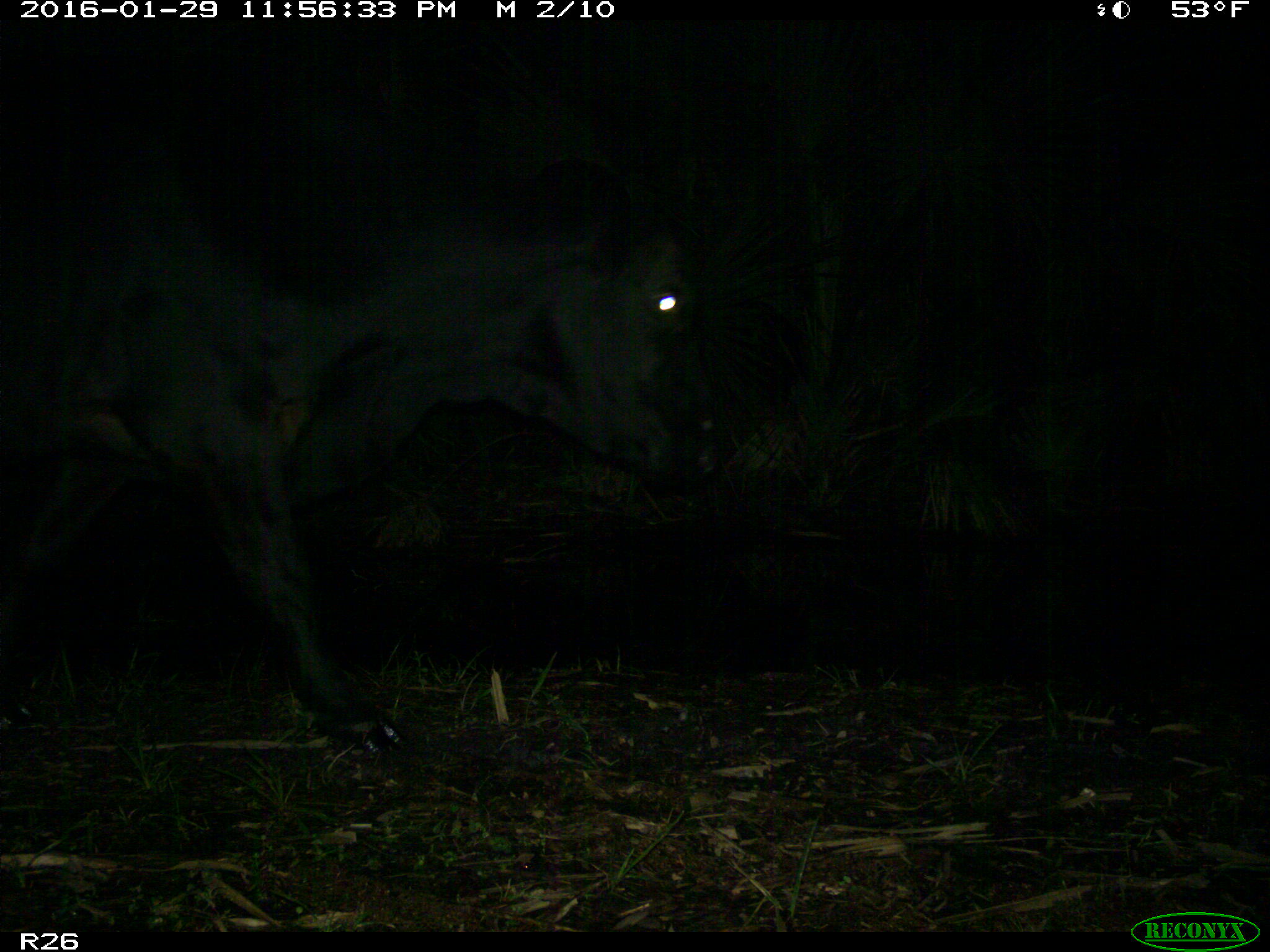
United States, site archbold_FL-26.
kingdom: Animalia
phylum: Chordata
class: Mammalia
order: Artiodactyla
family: Bovidae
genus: Bos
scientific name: Bos taurus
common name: domestic cow